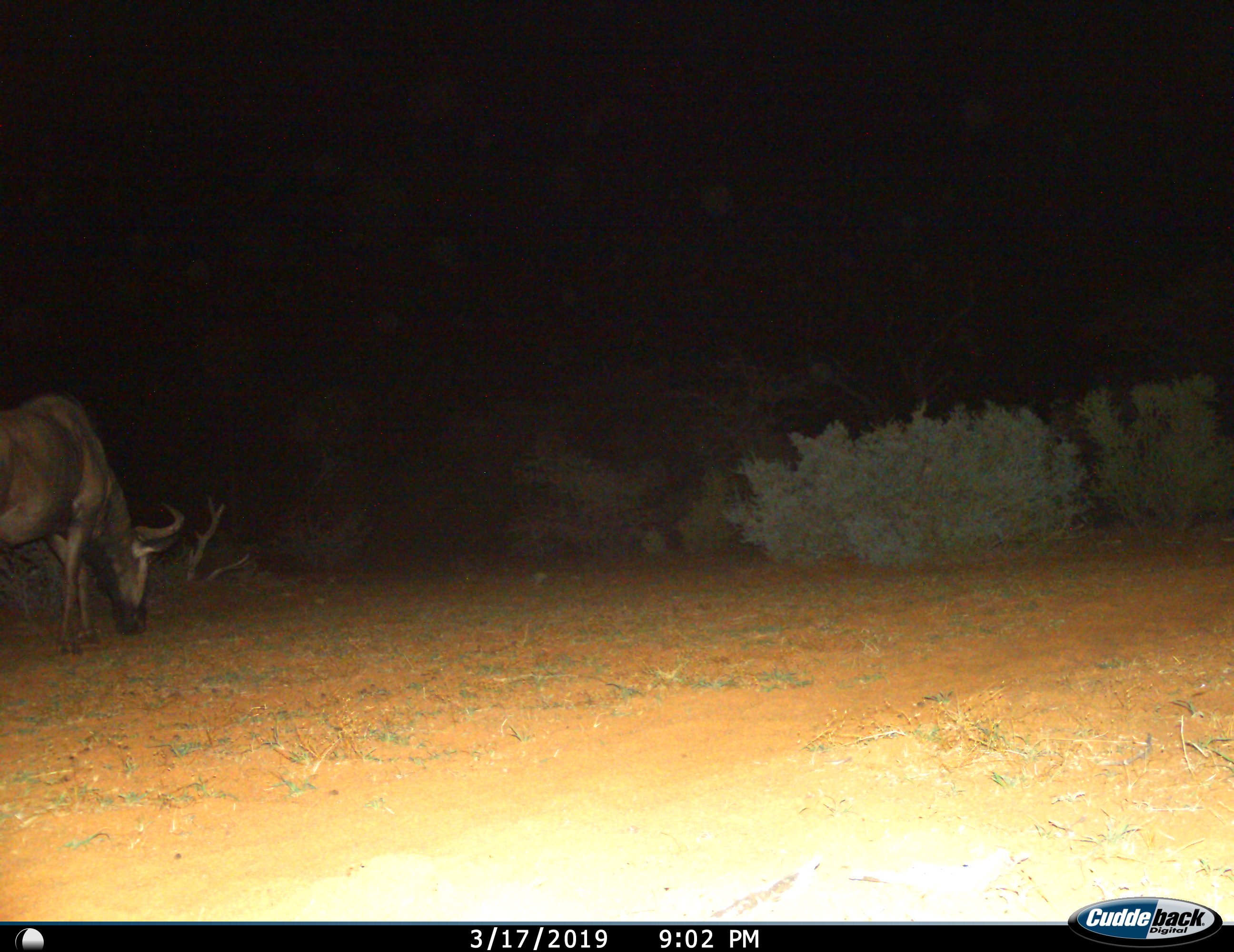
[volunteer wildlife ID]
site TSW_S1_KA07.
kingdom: Animalia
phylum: Chordata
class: Mammalia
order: Artiodactyla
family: Bovidae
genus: Connochaetes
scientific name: Connochaetes taurinus taurinus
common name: blue wildebeest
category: wildebeestblue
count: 1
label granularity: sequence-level